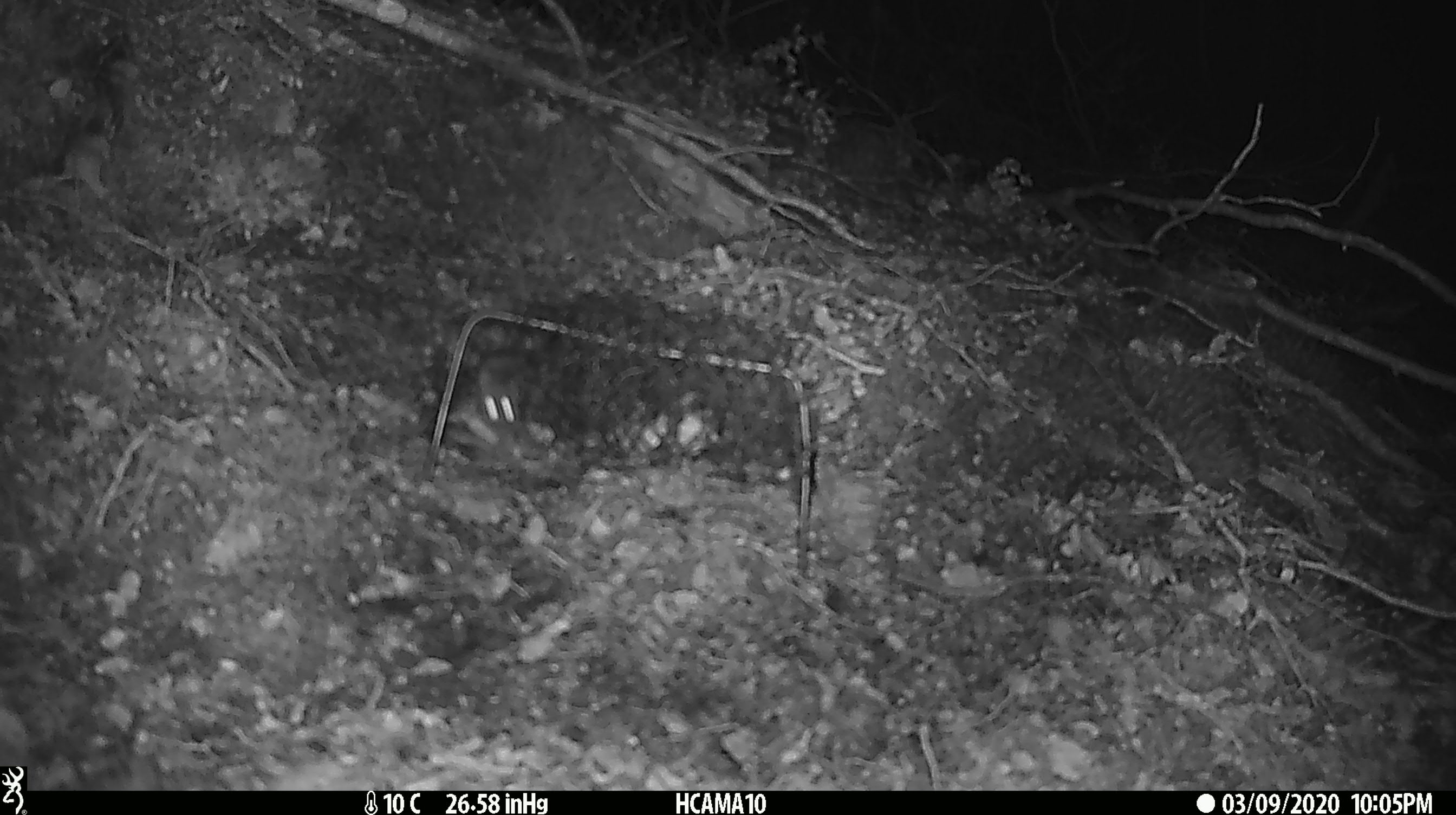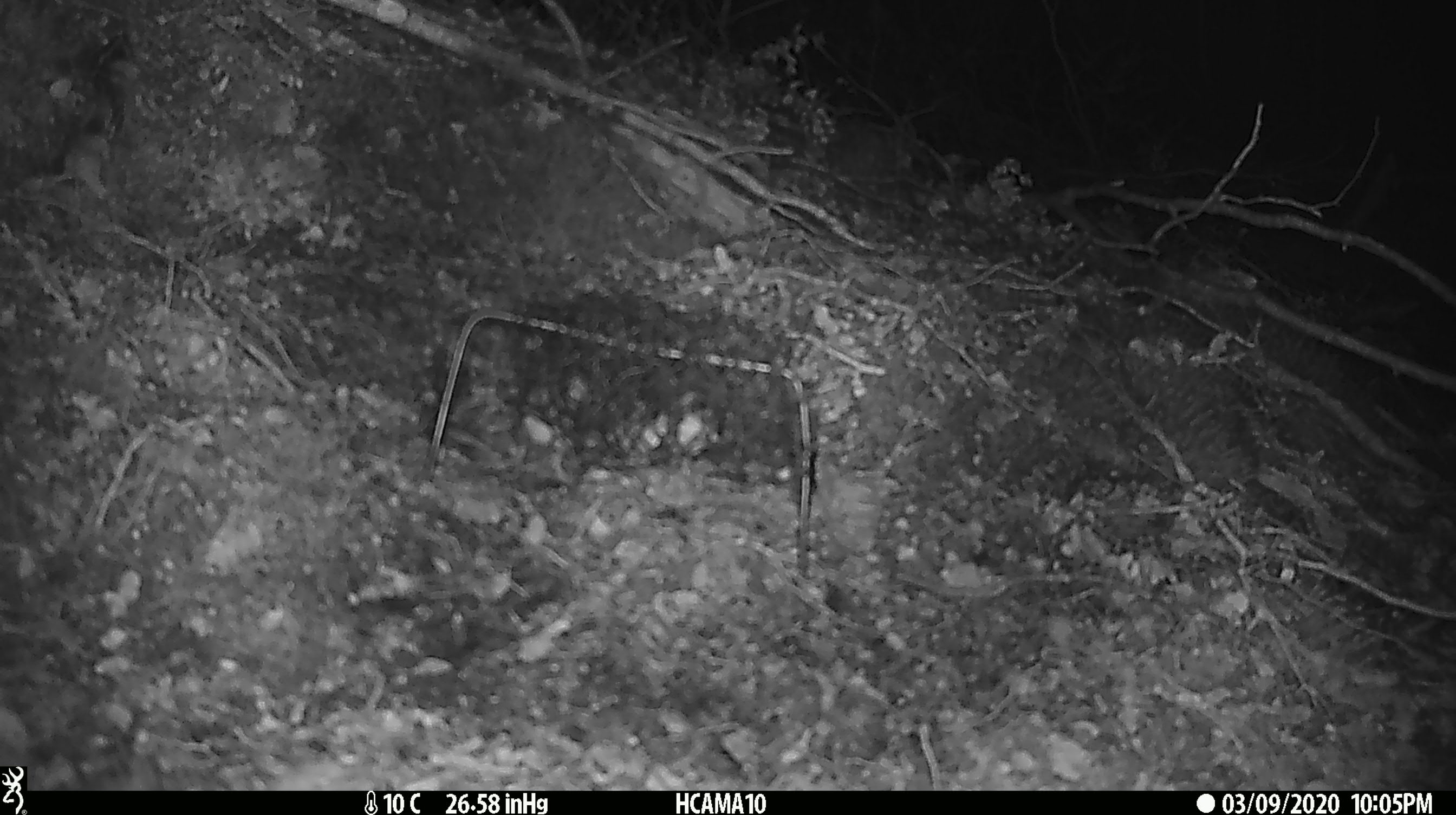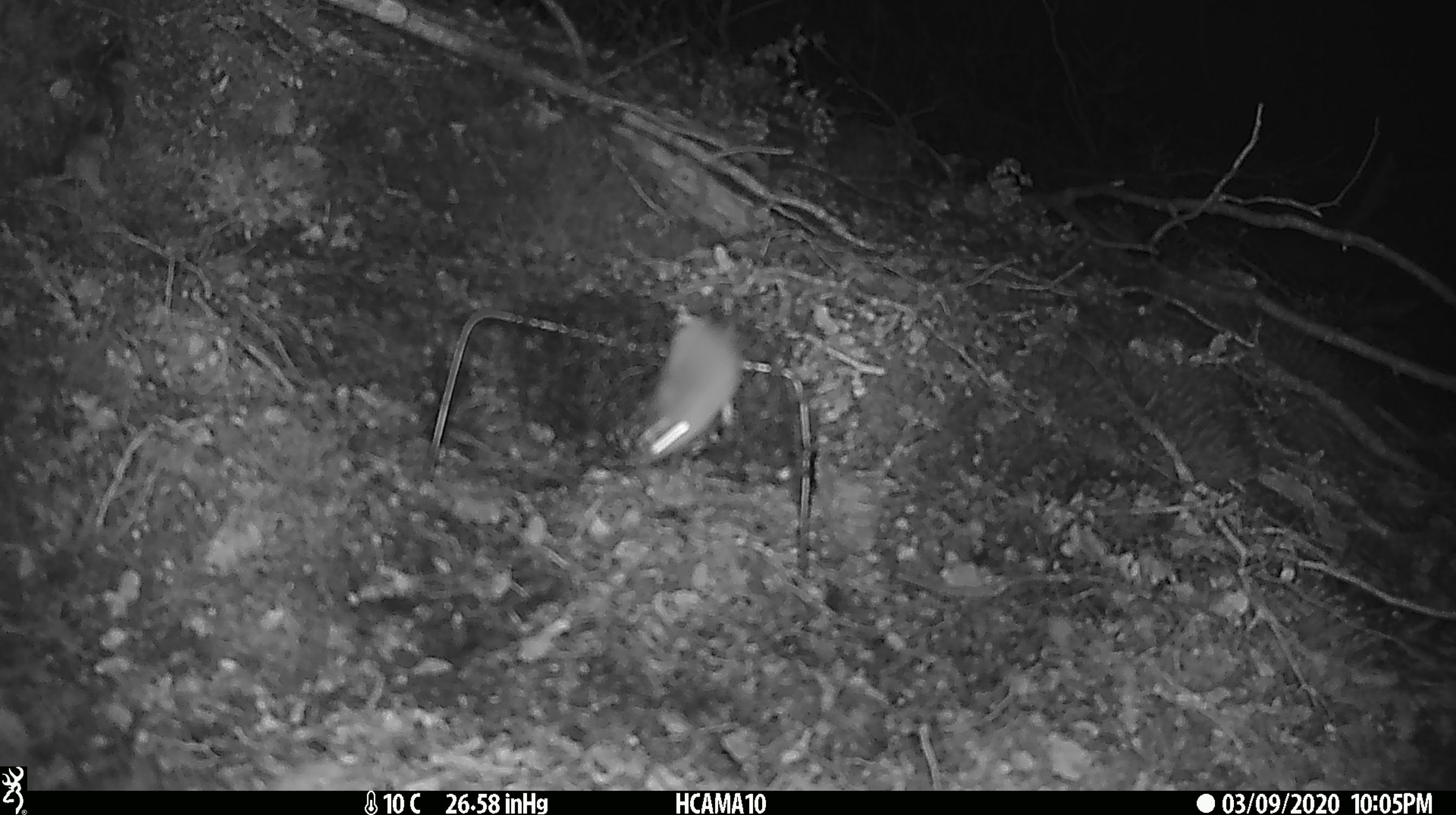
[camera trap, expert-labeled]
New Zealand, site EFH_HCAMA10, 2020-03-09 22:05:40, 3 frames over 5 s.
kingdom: Animalia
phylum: Chordata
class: Mammalia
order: Rodentia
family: Muridae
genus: Mus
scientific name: Mus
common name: mouse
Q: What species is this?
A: Mouse (Mus).